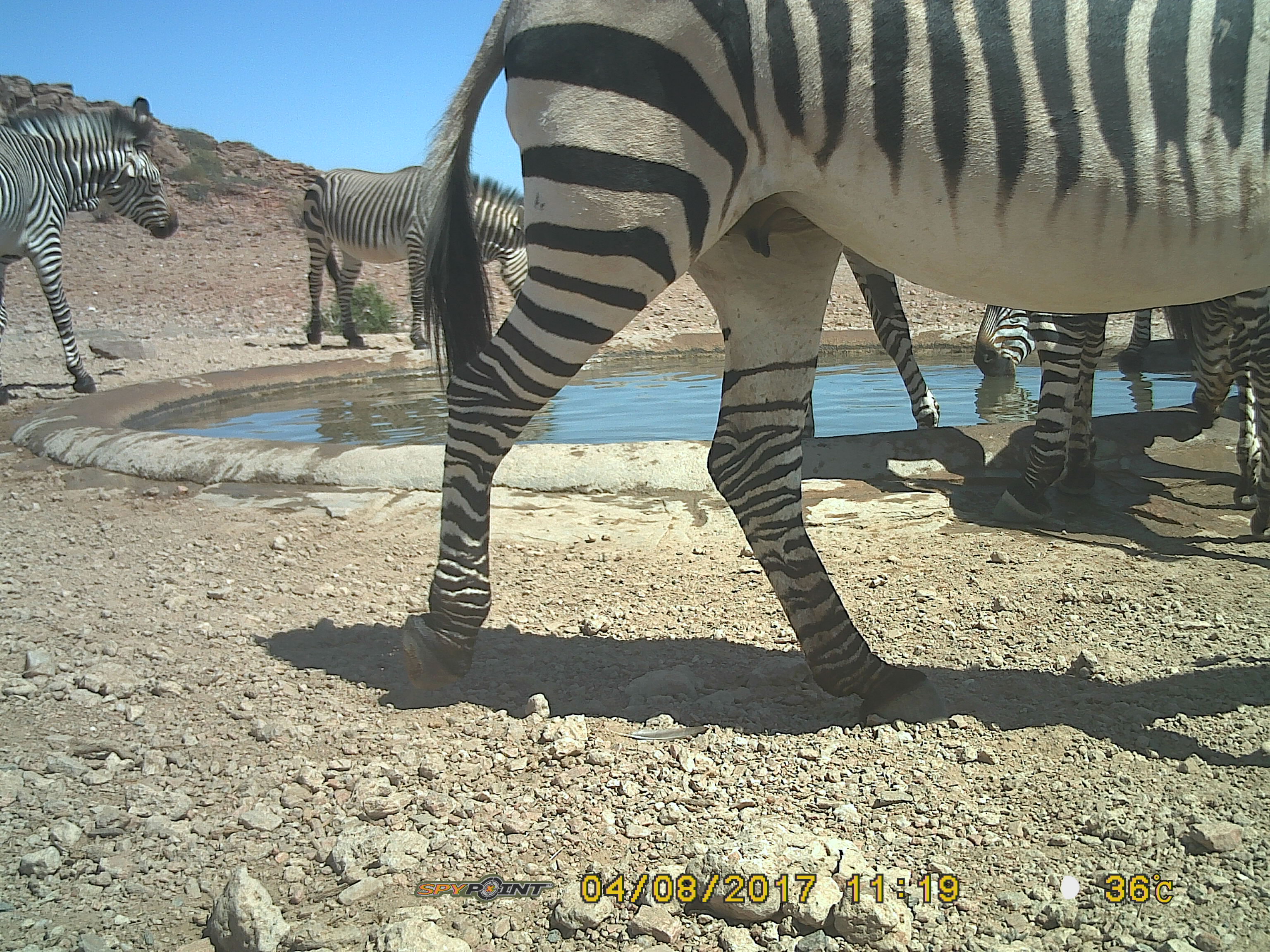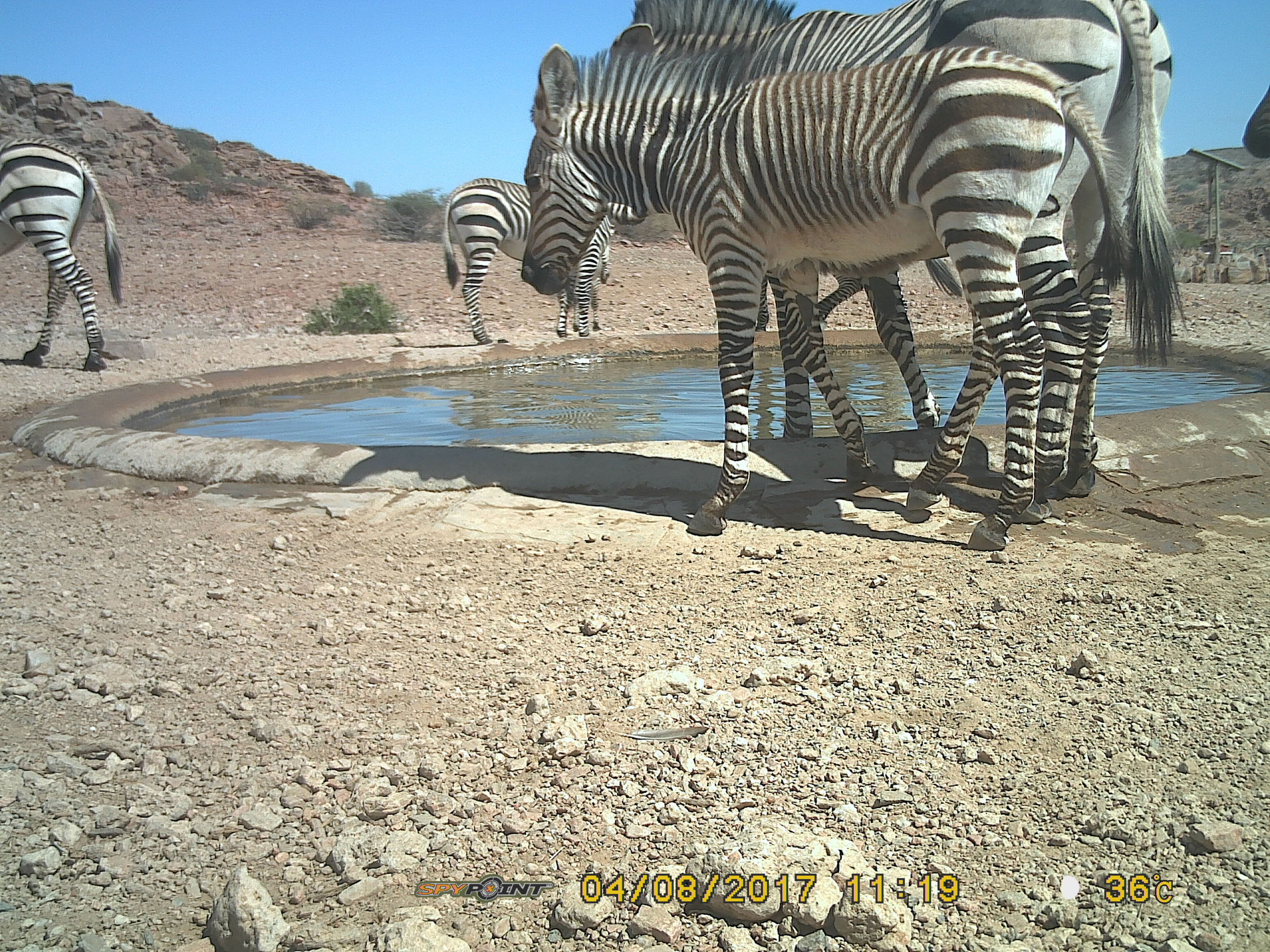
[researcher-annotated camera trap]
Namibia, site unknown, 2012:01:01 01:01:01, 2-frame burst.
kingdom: Animalia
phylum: Chordata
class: Mammalia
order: Perissodactyla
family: Equidae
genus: Equus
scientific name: Equus zebra hartmannae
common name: hartmann's mountain zebra